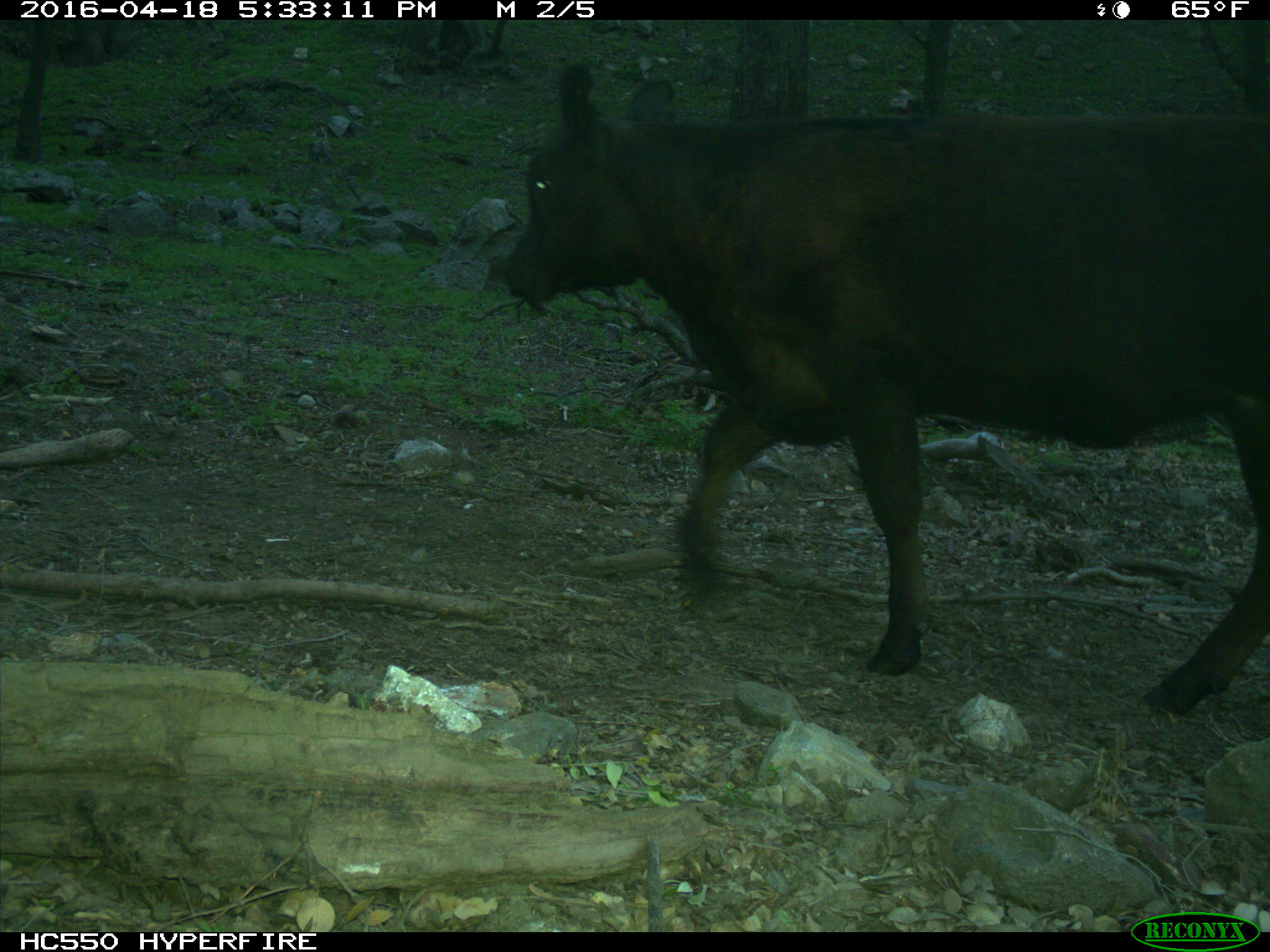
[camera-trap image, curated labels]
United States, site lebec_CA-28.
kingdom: Animalia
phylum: Chordata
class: Mammalia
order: Artiodactyla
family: Bovidae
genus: Bos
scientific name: Bos taurus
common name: domestic cow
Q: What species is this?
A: Bos taurus (domestic cow).